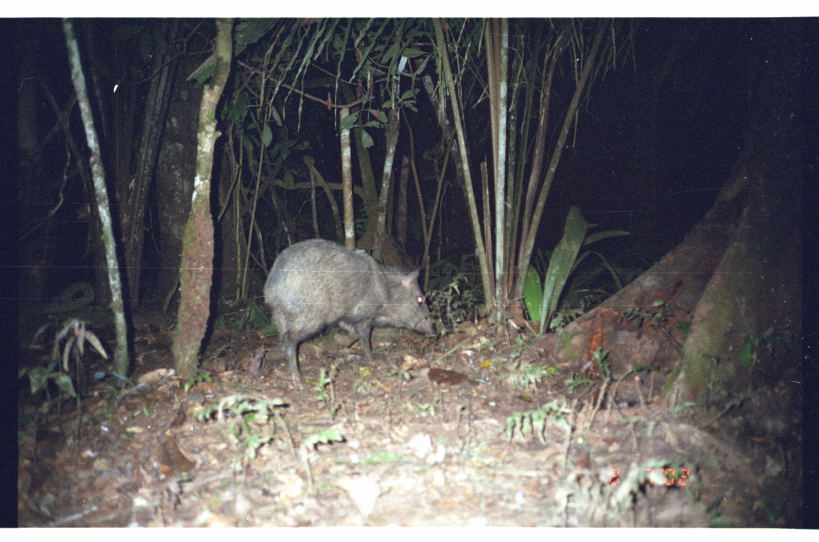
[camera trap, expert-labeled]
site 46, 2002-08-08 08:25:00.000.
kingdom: Animalia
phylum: Chordata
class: Mammalia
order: Rodentia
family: Dasyproctidae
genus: Dasyprocta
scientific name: Dasyprocta punctata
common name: central american agouti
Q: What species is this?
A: Dasyprocta punctata (central american agouti).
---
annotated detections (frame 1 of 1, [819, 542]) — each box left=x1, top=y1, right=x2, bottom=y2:
dasyprocta punctata: left=260, top=236, right=438, bottom=385